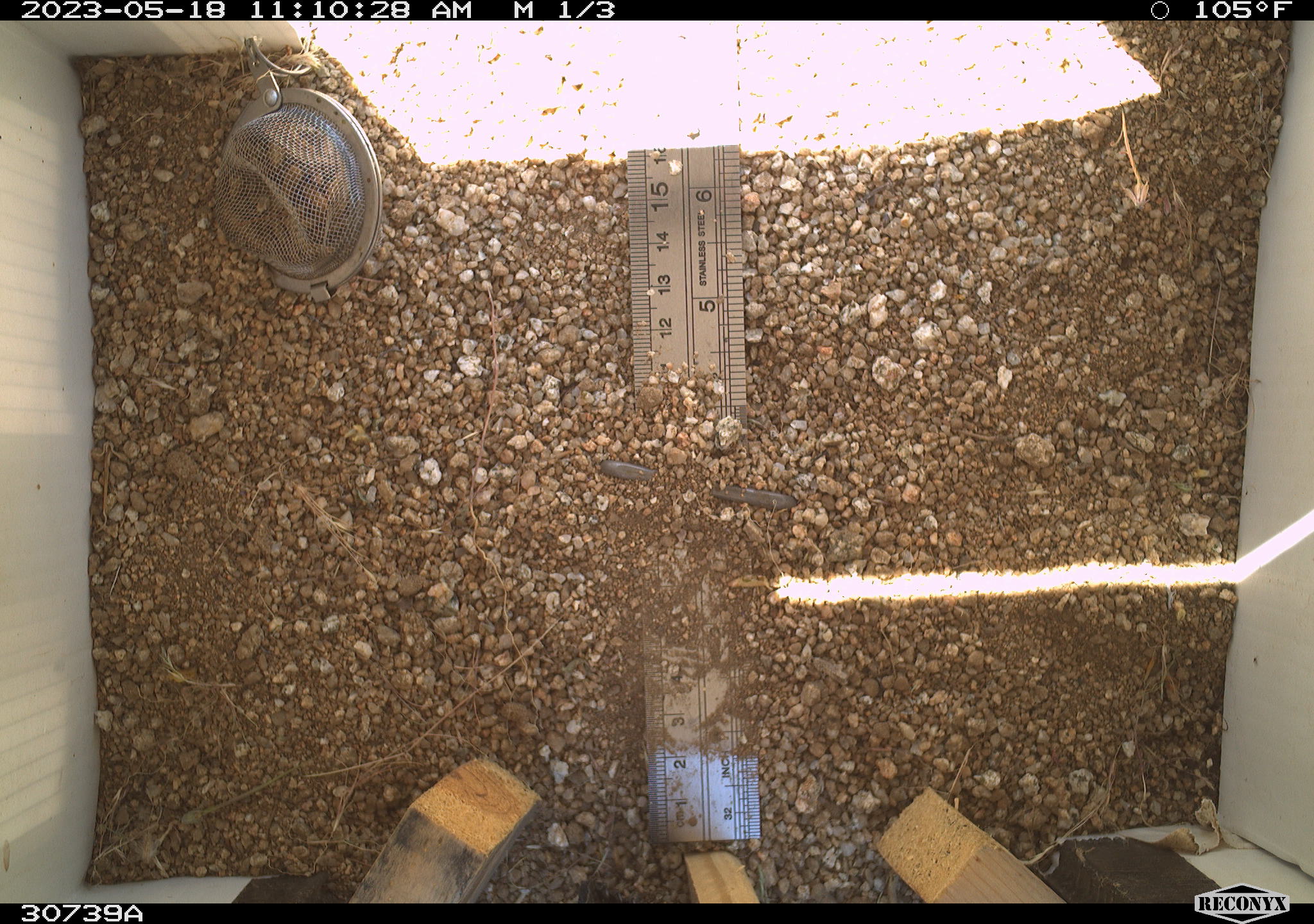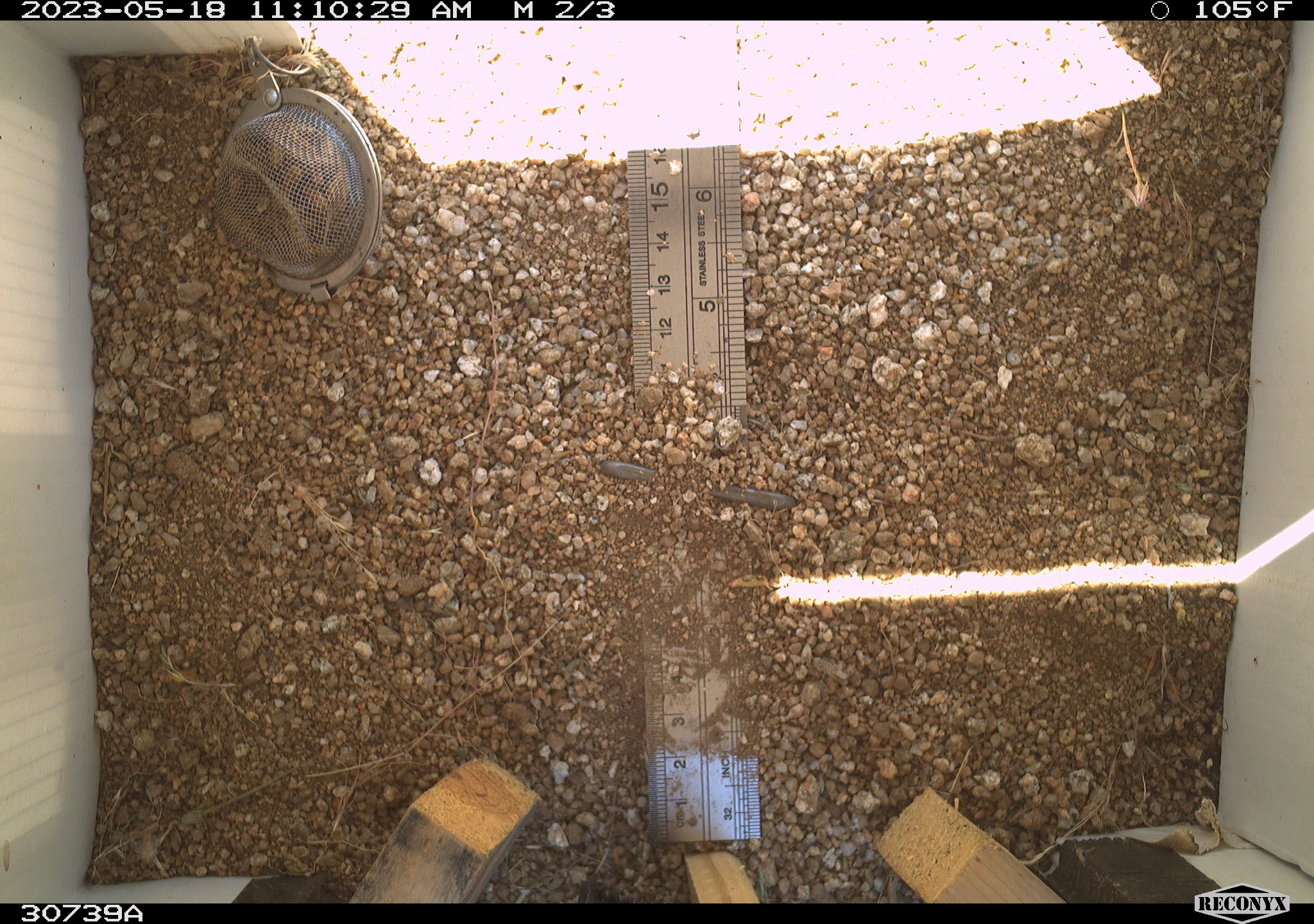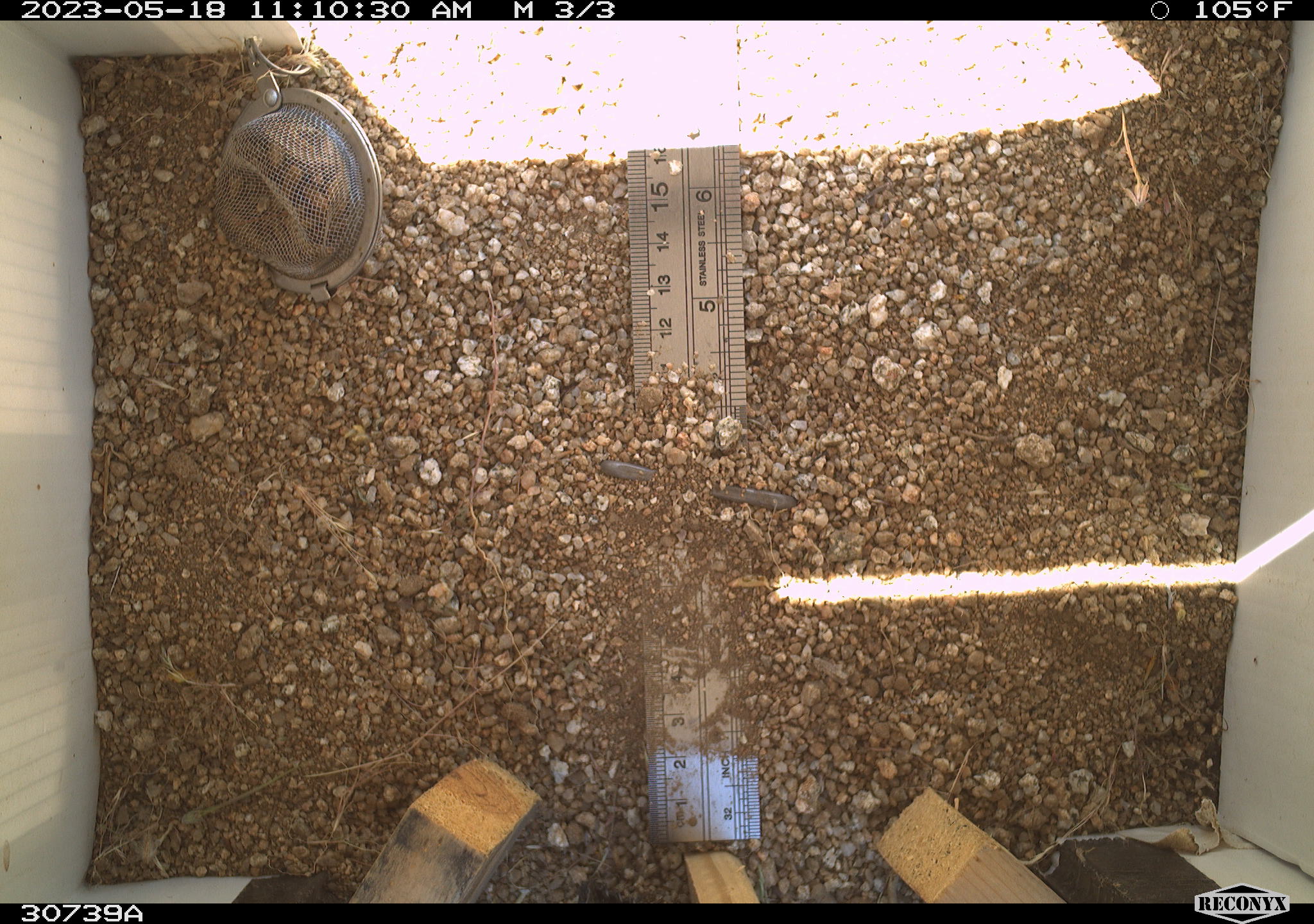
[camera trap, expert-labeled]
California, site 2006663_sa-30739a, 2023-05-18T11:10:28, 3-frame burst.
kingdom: Animalia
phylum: Chordata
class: Mammalia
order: Rodentia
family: Sciuridae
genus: Ammospermophilus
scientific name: Ammospermophilus leucurus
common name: white-tailed antelope squirrel